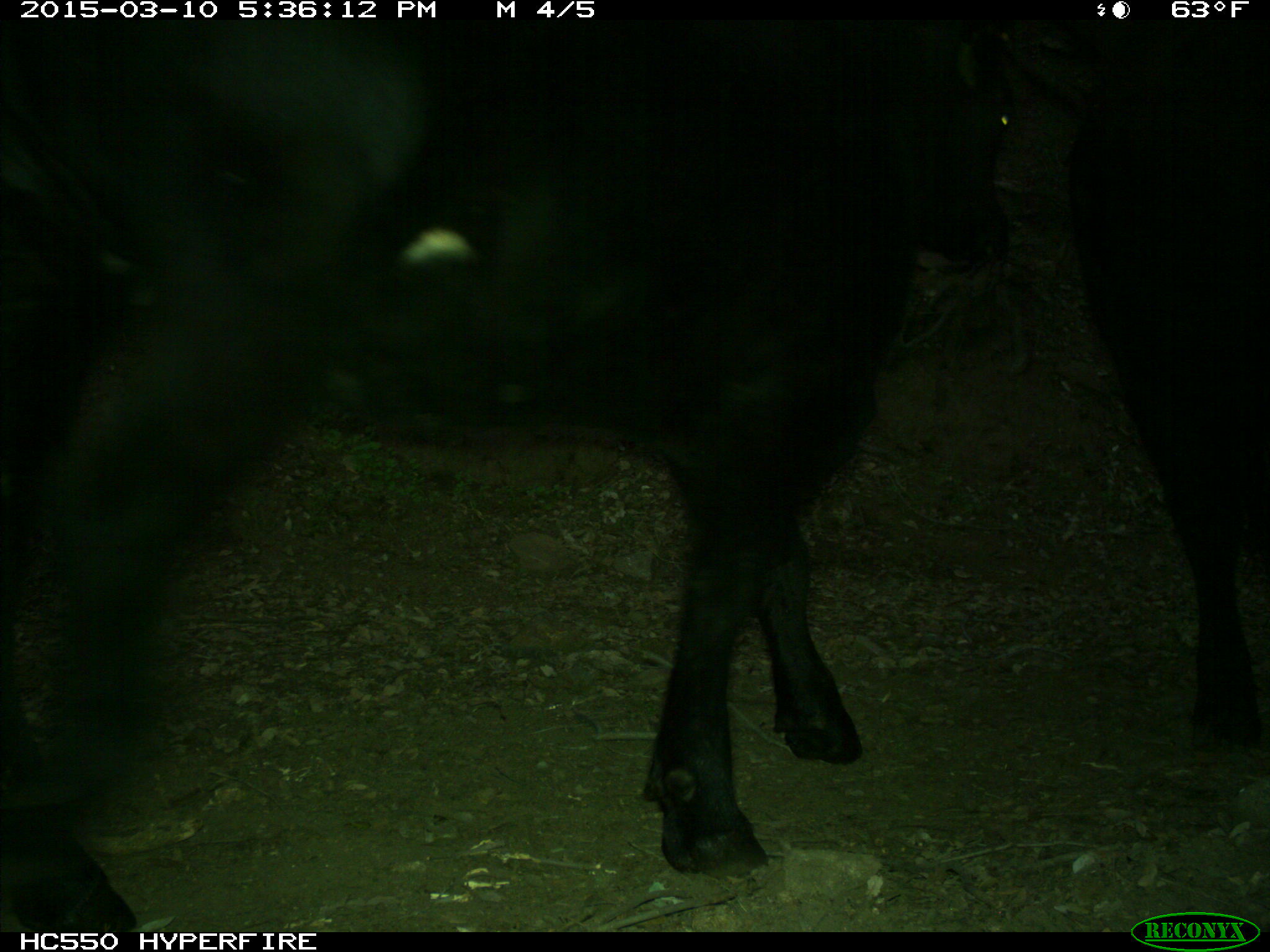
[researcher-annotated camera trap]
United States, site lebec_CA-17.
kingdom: Animalia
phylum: Chordata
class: Mammalia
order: Artiodactyla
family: Bovidae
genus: Bos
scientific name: Bos taurus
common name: domestic cow